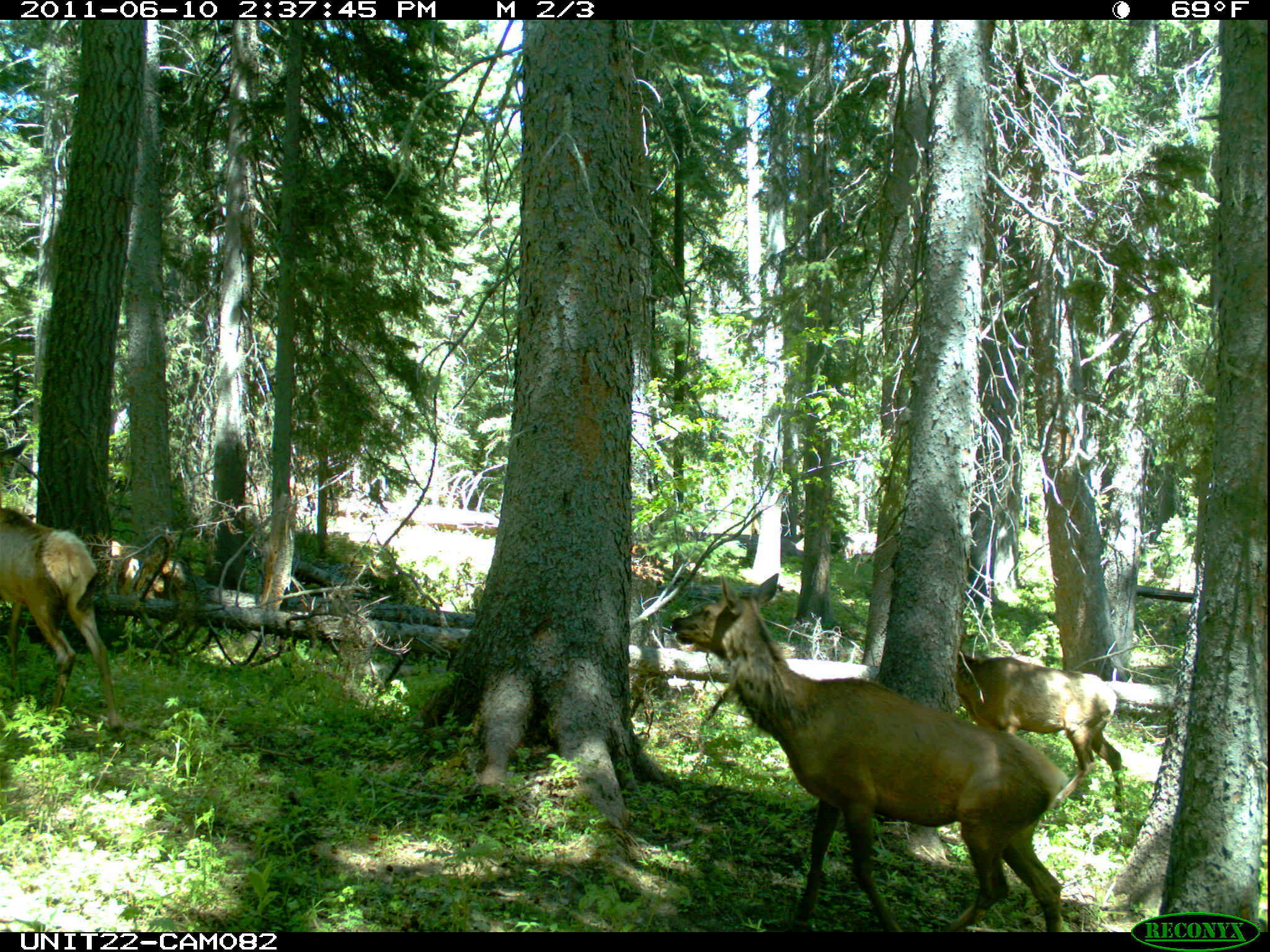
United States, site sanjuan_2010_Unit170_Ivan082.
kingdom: Animalia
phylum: Chordata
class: Mammalia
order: Artiodactyla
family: Cervidae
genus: Cervus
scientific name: Cervus elaphus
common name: red deer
Cervus elaphus (red deer).